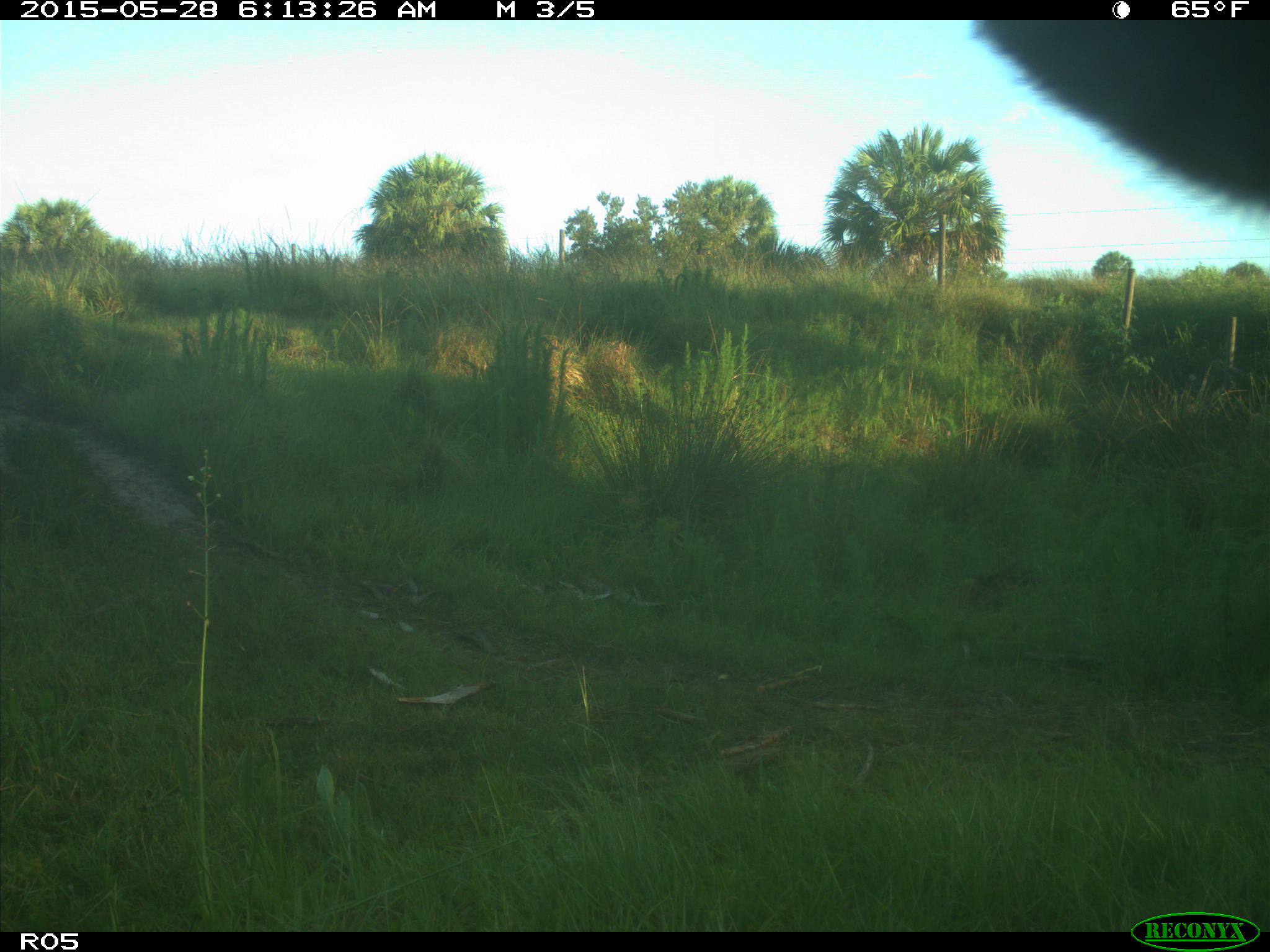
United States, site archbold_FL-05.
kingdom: Animalia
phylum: Chordata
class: Mammalia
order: Artiodactyla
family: Bovidae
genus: Bos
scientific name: Bos taurus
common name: domestic cow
Bos taurus (domestic cow).